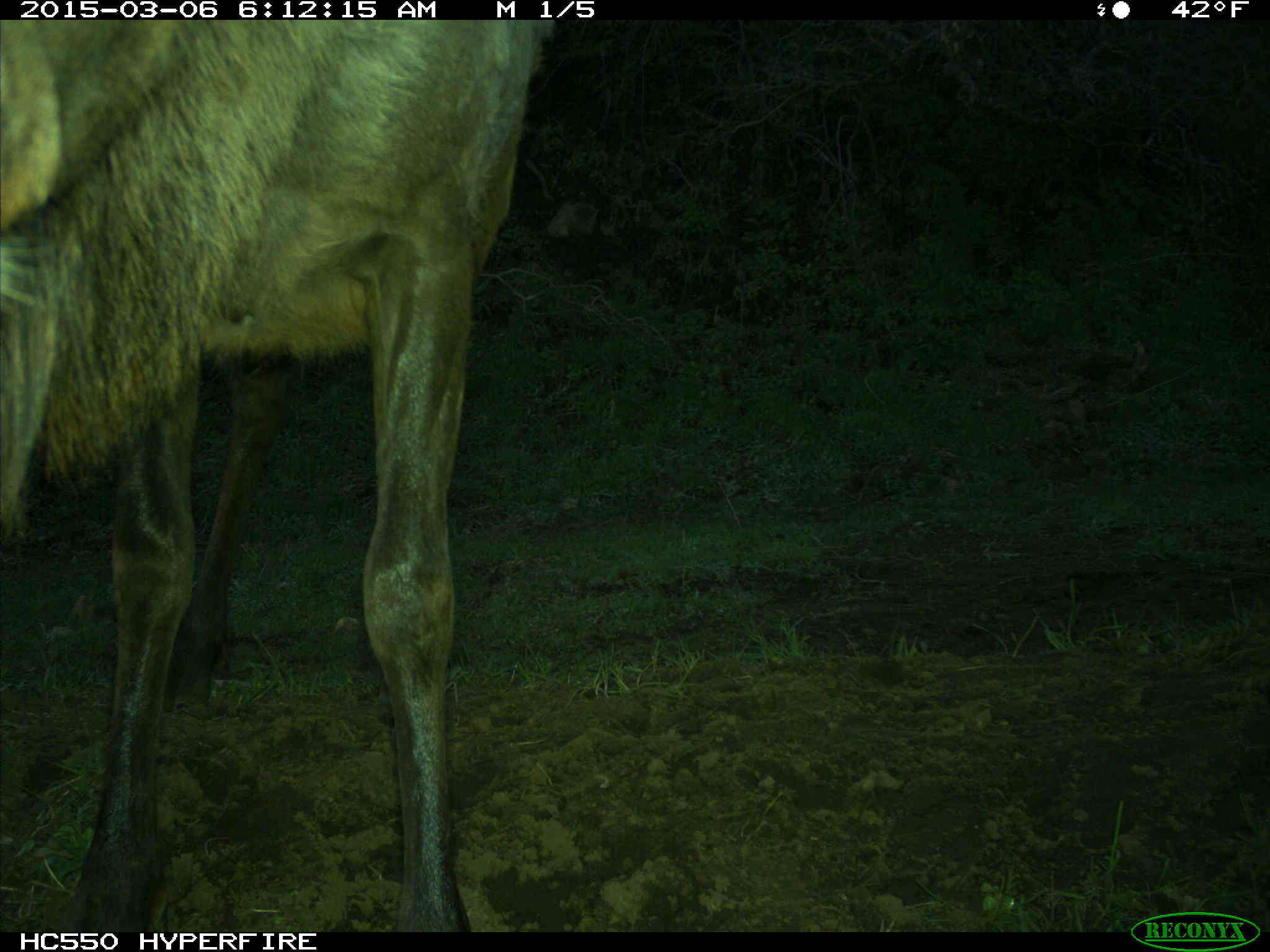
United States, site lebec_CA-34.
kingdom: Animalia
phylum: Chordata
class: Mammalia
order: Artiodactyla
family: Cervidae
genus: Cervus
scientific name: Cervus canadensis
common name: elk